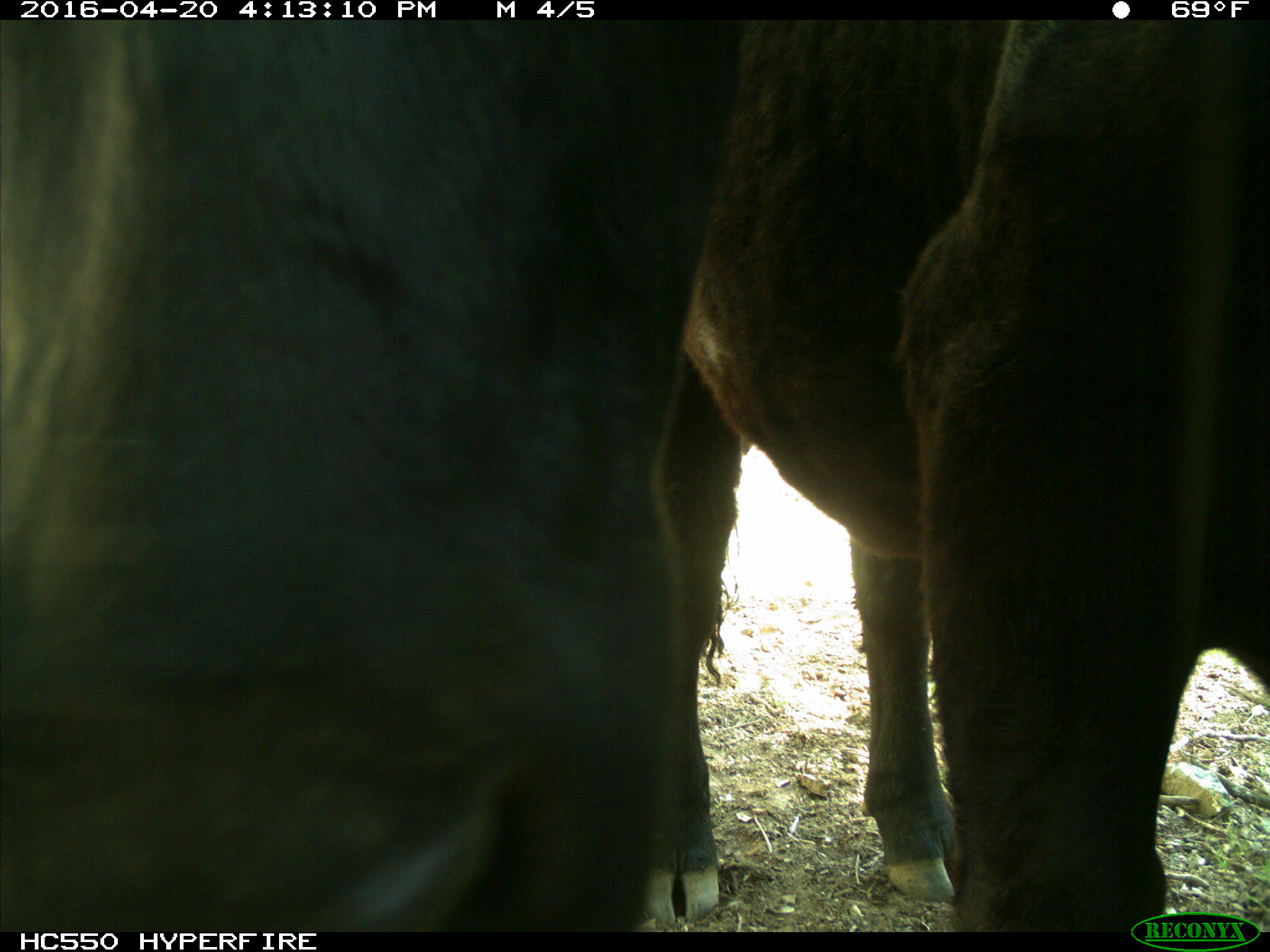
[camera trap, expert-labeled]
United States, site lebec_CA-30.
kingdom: Animalia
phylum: Chordata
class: Mammalia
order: Artiodactyla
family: Bovidae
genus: Bos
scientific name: Bos taurus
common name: domestic cow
Bos taurus (domestic cow).